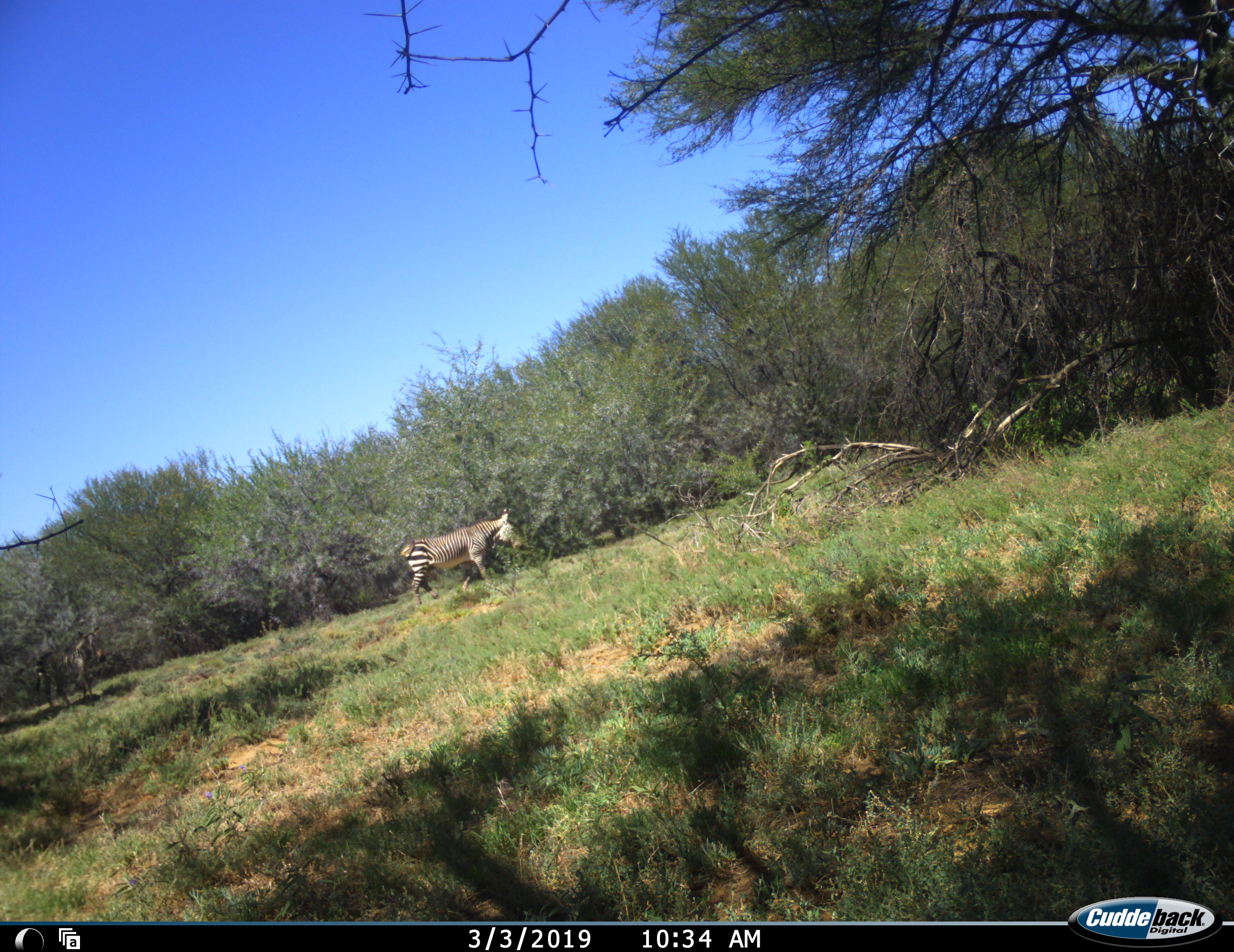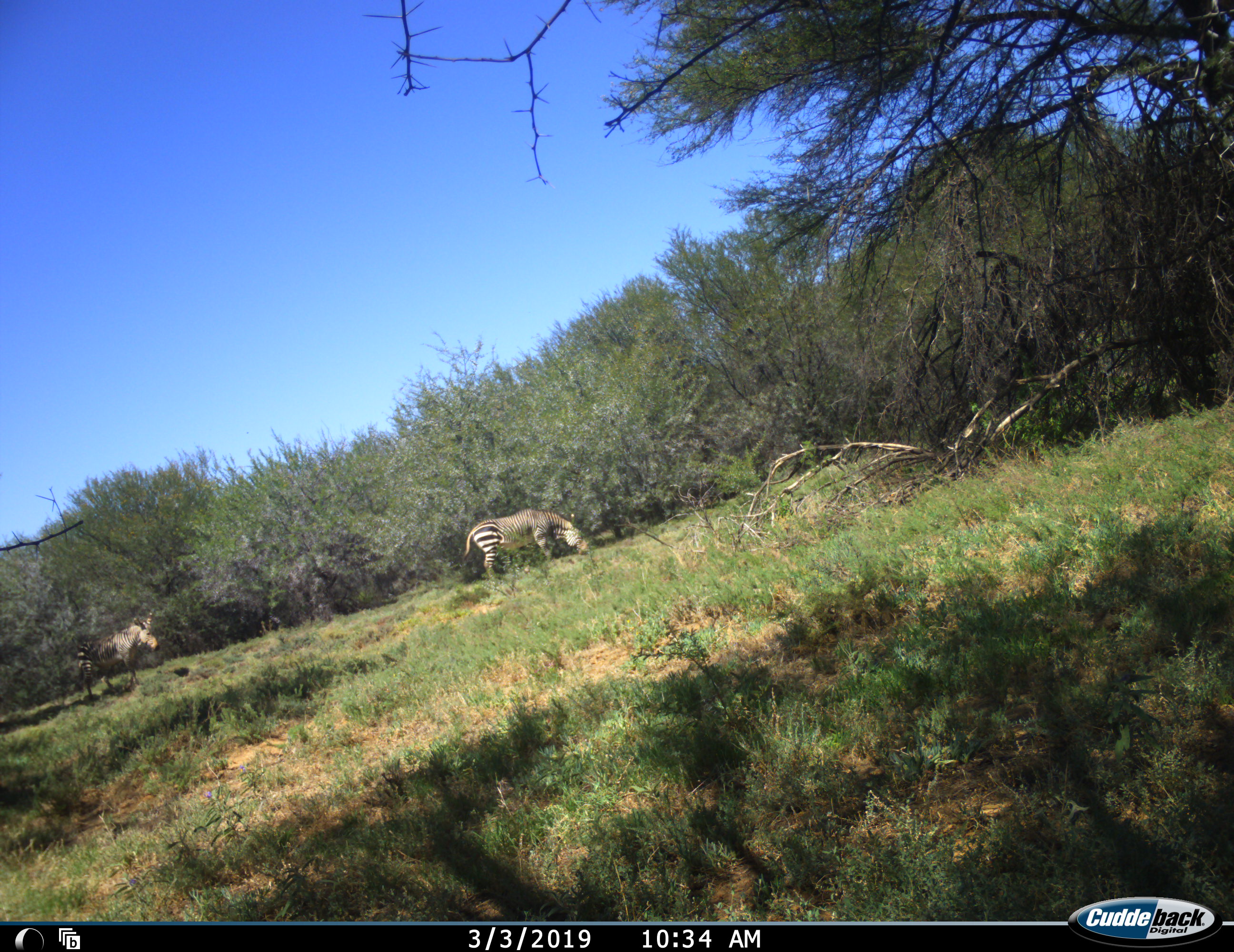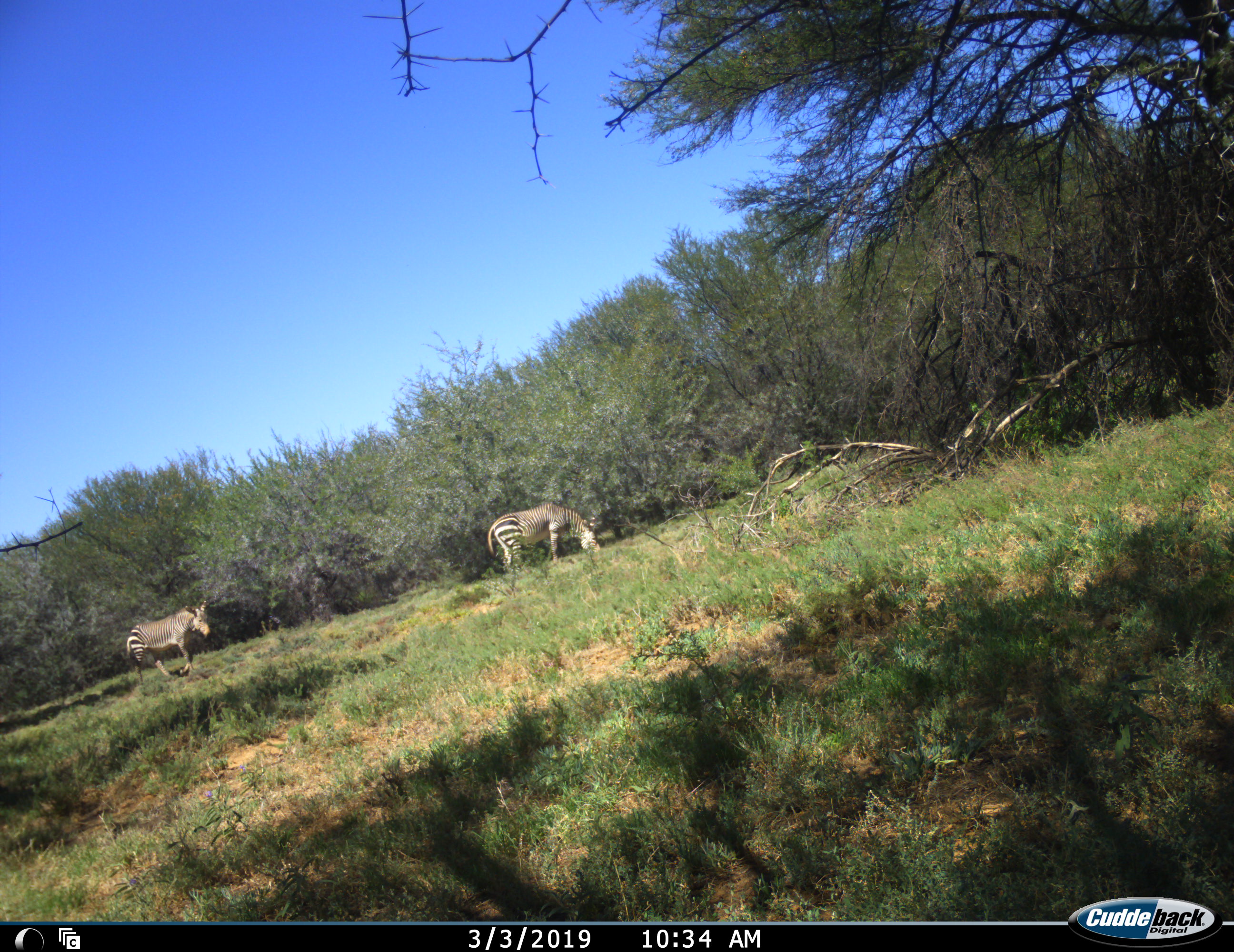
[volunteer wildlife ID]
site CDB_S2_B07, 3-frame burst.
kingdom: Animalia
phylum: Chordata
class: Mammalia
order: Perissodactyla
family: Equidae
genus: Equus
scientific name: Equus zebra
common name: mountain zebra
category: zebramountain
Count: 2.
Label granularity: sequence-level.